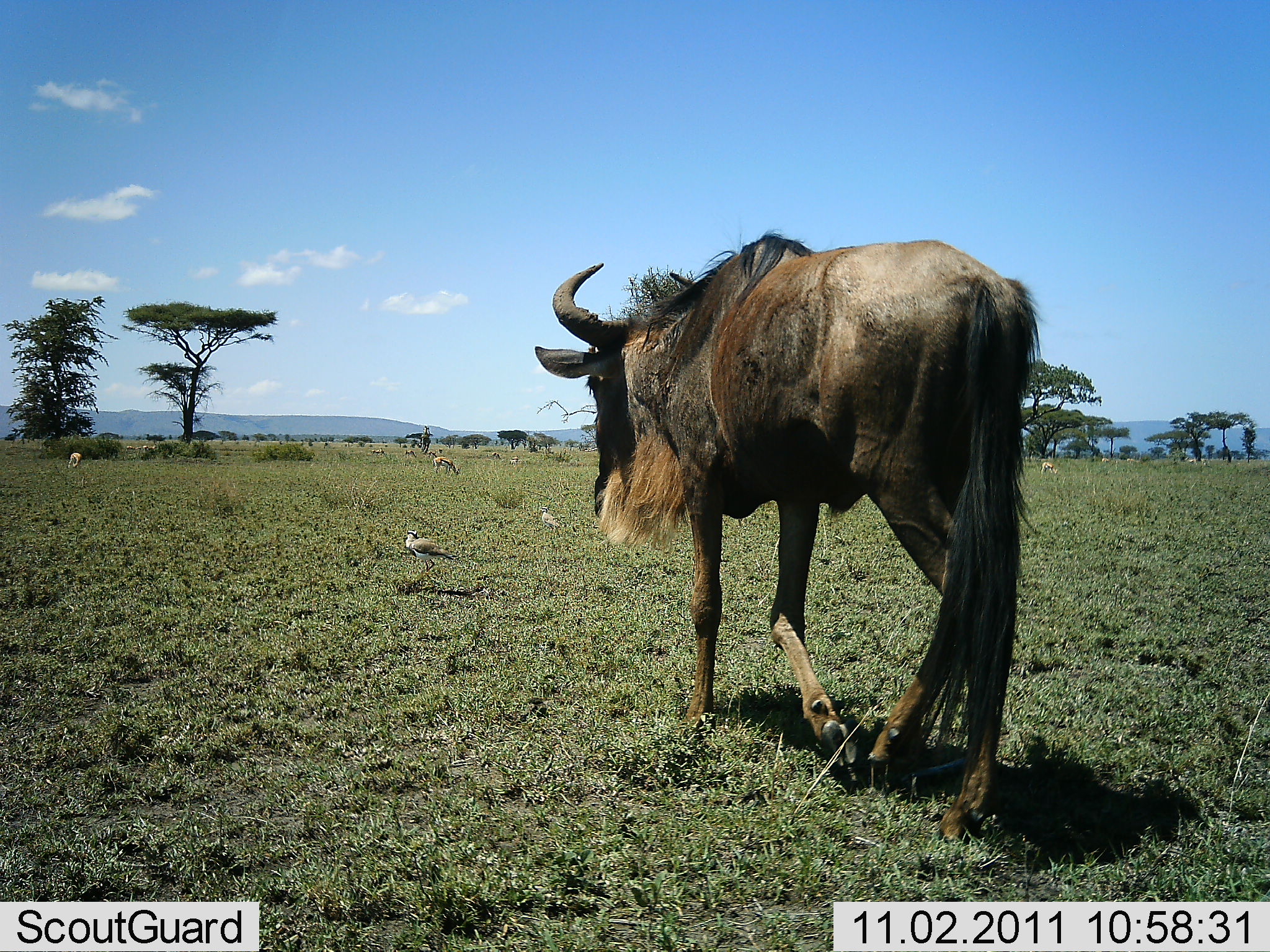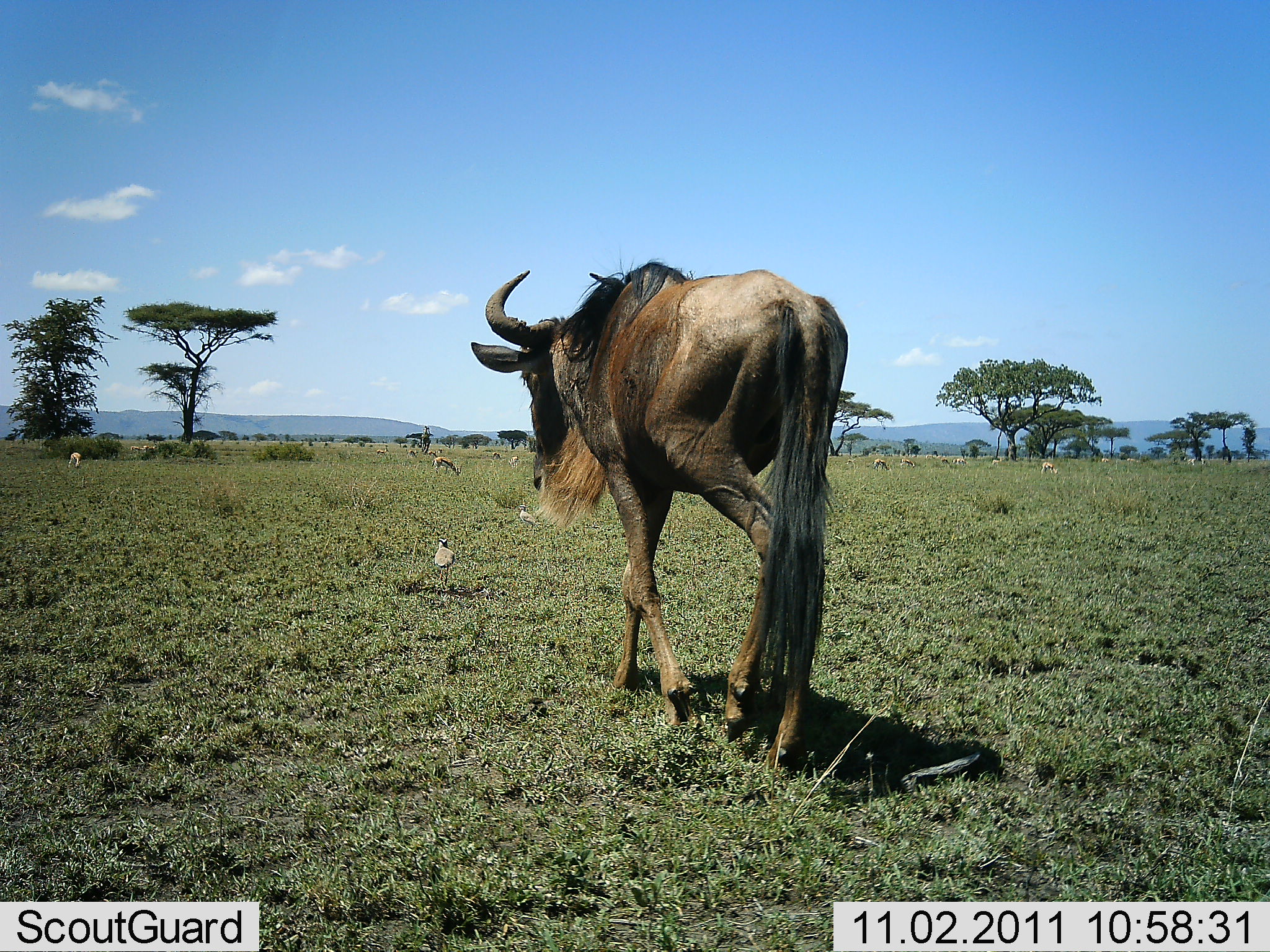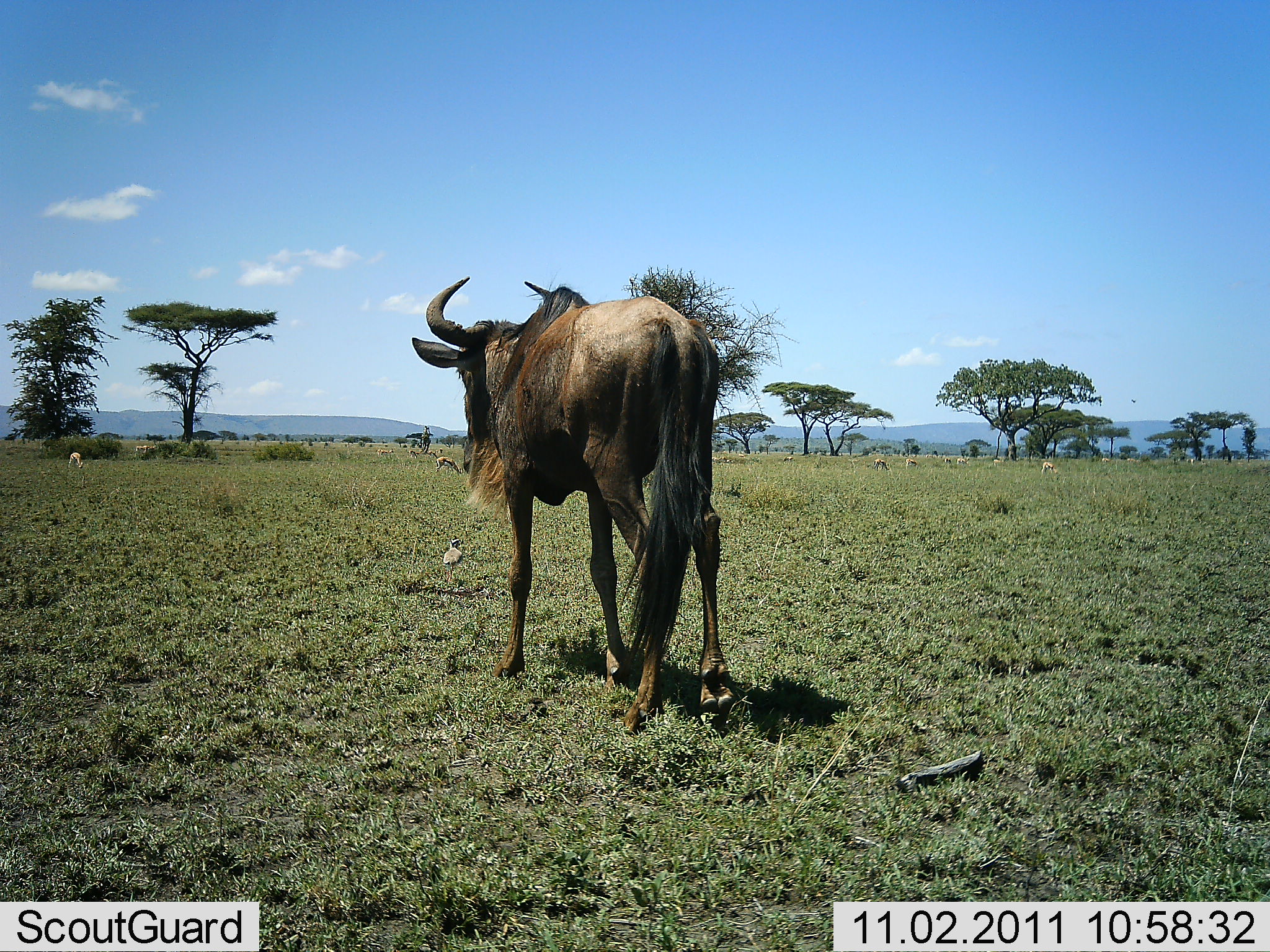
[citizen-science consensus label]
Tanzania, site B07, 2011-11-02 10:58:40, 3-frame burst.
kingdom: Animalia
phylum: Chordata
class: Mammalia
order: Artiodactyla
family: Bovidae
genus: Eudorcas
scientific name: Eudorcas thomsonii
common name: thomson's gazelle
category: gazellethomsons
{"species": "gazellethomsons (thomson's gazelle) (Eudorcas thomsonii)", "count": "6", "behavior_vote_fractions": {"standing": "46%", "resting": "0%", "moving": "23%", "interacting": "0%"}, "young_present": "0%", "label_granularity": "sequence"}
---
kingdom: Animalia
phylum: Chordata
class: Aves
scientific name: Aves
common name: bird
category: otherbird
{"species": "otherbird (bird) (Aves)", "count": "1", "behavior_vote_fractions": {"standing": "40%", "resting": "0%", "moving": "60%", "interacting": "0%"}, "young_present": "0%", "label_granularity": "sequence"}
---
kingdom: Animalia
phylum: Chordata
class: Mammalia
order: Artiodactyla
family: Bovidae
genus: Connochaetes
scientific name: Connochaetes taurinus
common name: blue wildebeest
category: wildebeest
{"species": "wildebeest (blue wildebeest) (Connochaetes taurinus)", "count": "1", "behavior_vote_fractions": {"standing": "8%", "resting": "0%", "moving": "96%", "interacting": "0%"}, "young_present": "0%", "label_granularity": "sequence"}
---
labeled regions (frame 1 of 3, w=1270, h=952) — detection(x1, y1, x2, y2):
animal: detection(534, 229, 1044, 847); detection(402, 529, 458, 573); detection(539, 508, 565, 533)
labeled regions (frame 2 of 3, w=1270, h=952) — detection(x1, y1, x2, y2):
animal: detection(470, 256, 853, 774); detection(433, 536, 458, 581); detection(517, 504, 543, 528)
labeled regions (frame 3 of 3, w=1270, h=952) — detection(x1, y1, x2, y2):
animal: detection(410, 275, 737, 736); detection(441, 536, 466, 581)